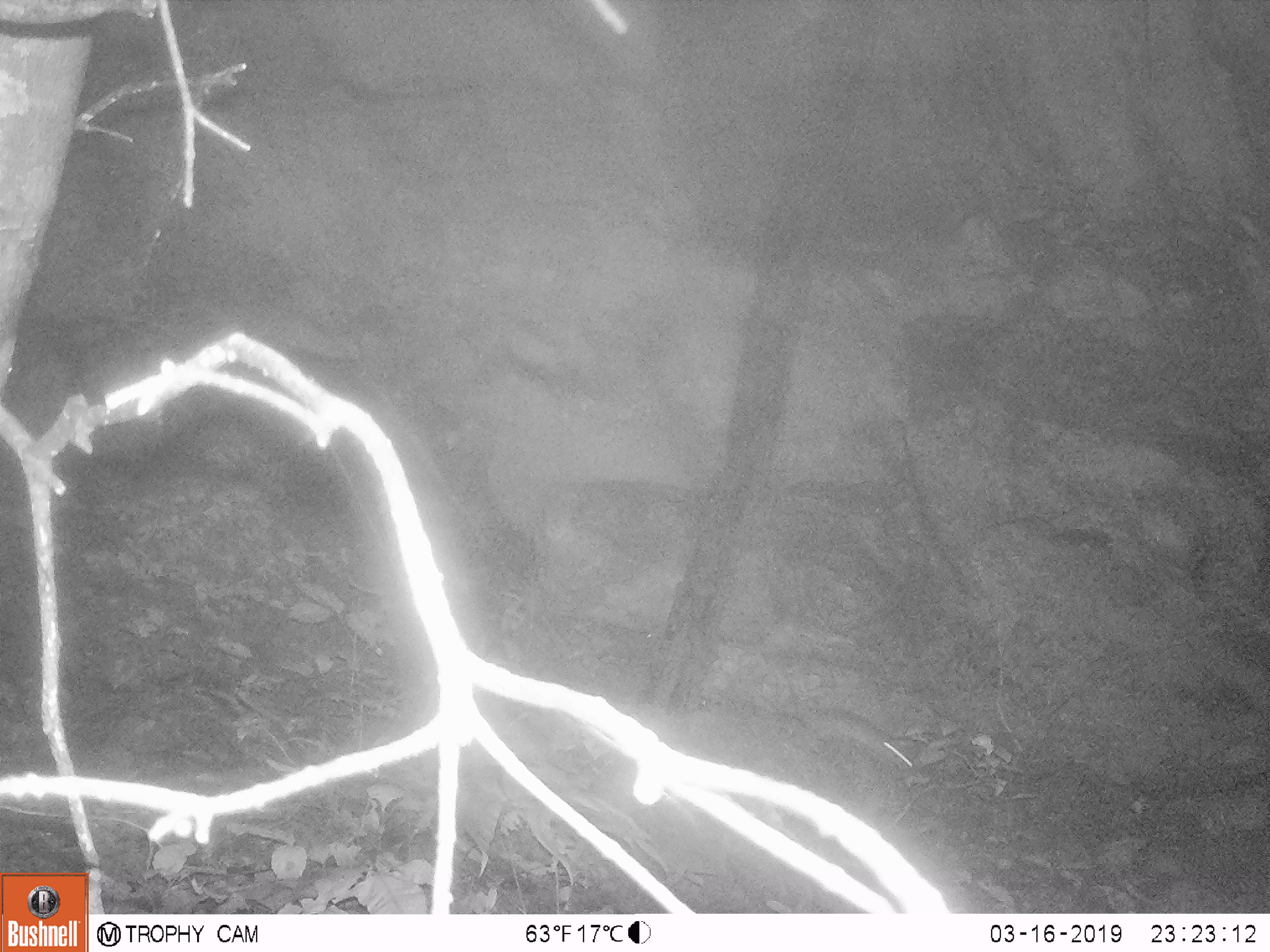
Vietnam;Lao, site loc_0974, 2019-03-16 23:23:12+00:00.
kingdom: Animalia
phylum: Chordata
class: Mammalia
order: Rodentia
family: Muridae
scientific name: Muridae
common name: old-world mice and rats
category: unidentified murid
Unidentified murid (old-world mice and rats) (Muridae). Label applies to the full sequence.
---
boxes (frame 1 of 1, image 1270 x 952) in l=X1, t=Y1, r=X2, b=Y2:
unidentified murid: l=803, t=705, r=914, b=772